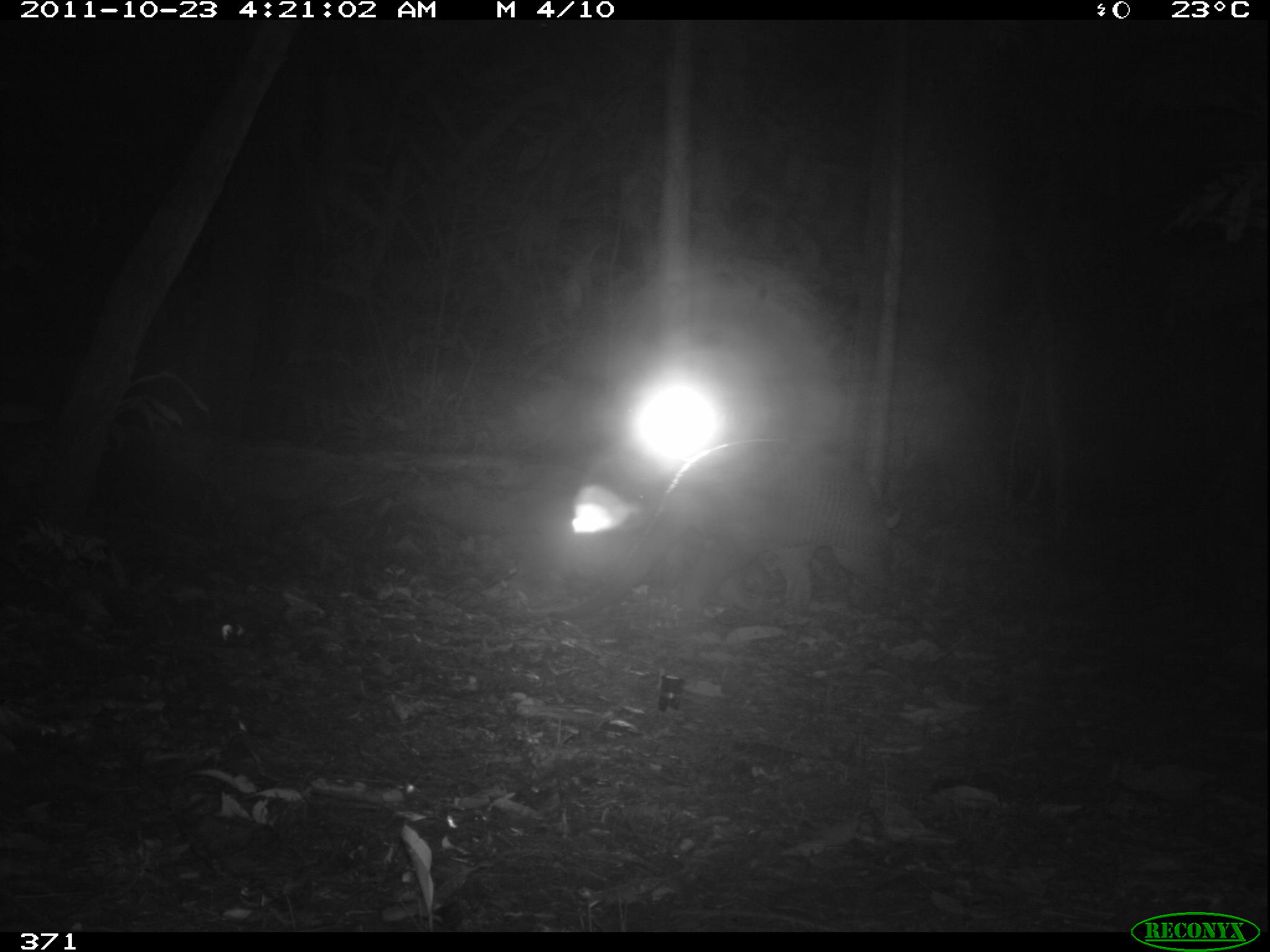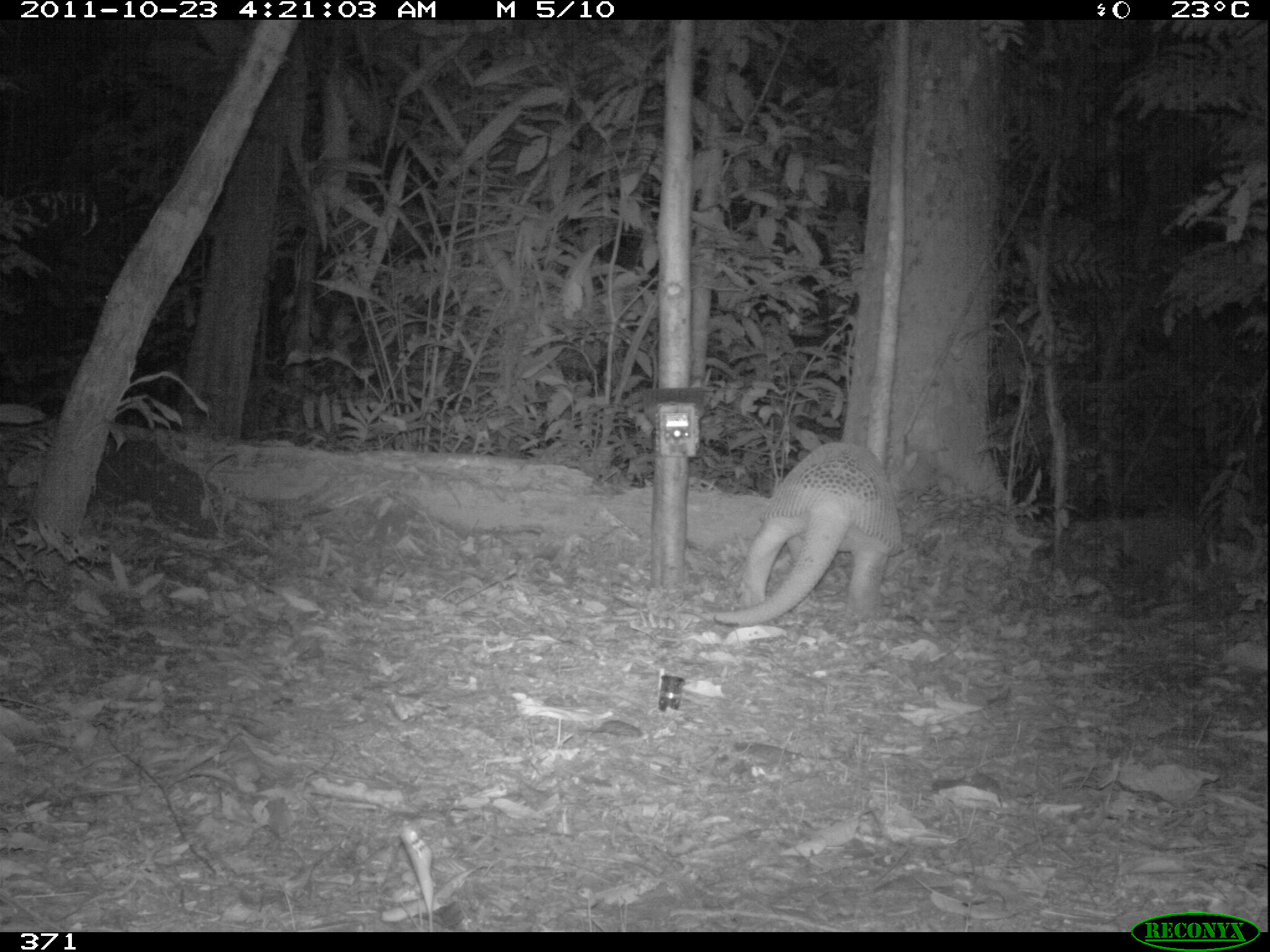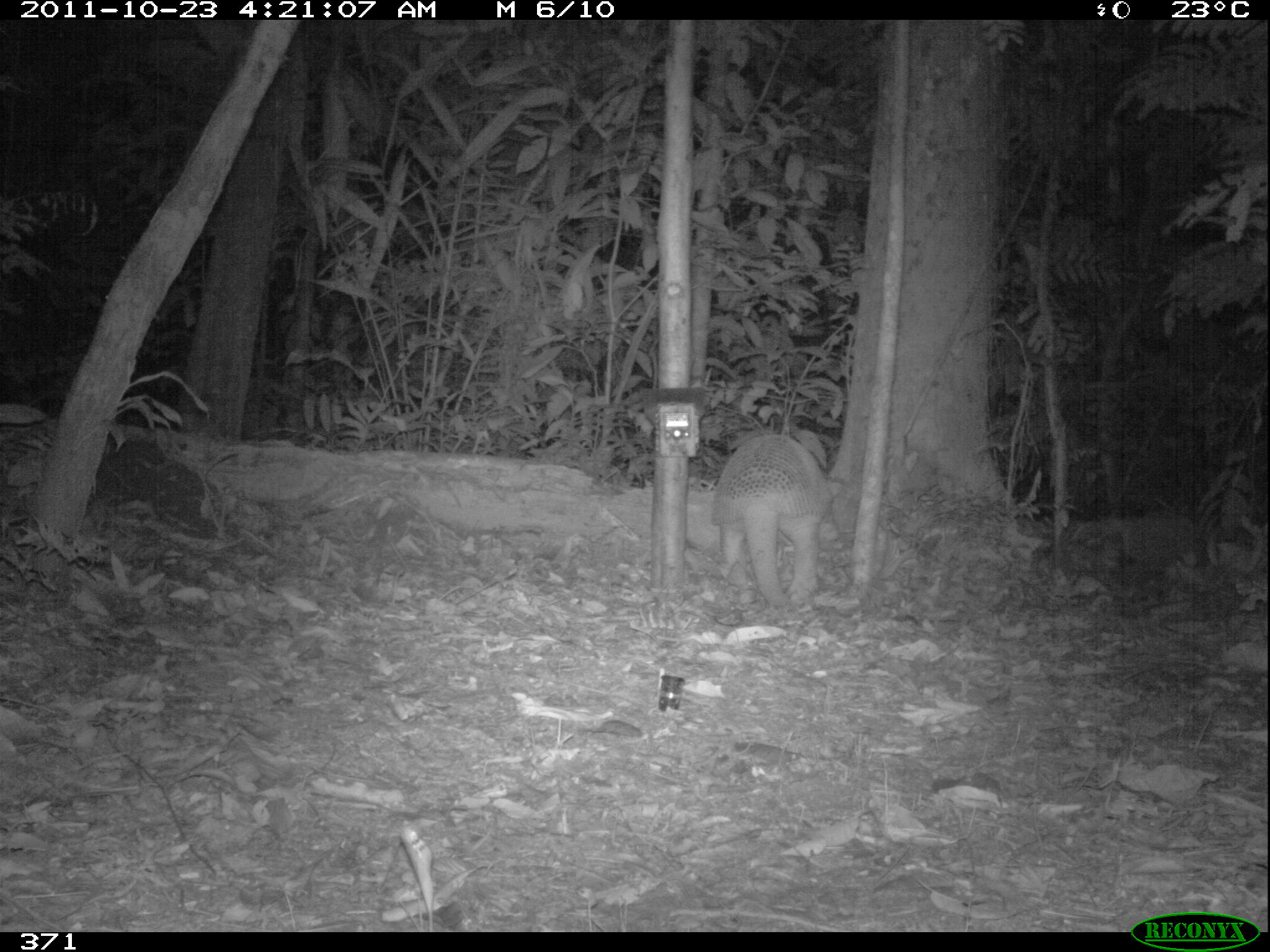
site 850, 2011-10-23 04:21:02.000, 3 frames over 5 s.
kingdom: Animalia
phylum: Chordata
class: Mammalia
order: Cingulata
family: Chlamyphoridae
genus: Priodontes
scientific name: Priodontes maximus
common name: giant armadillo